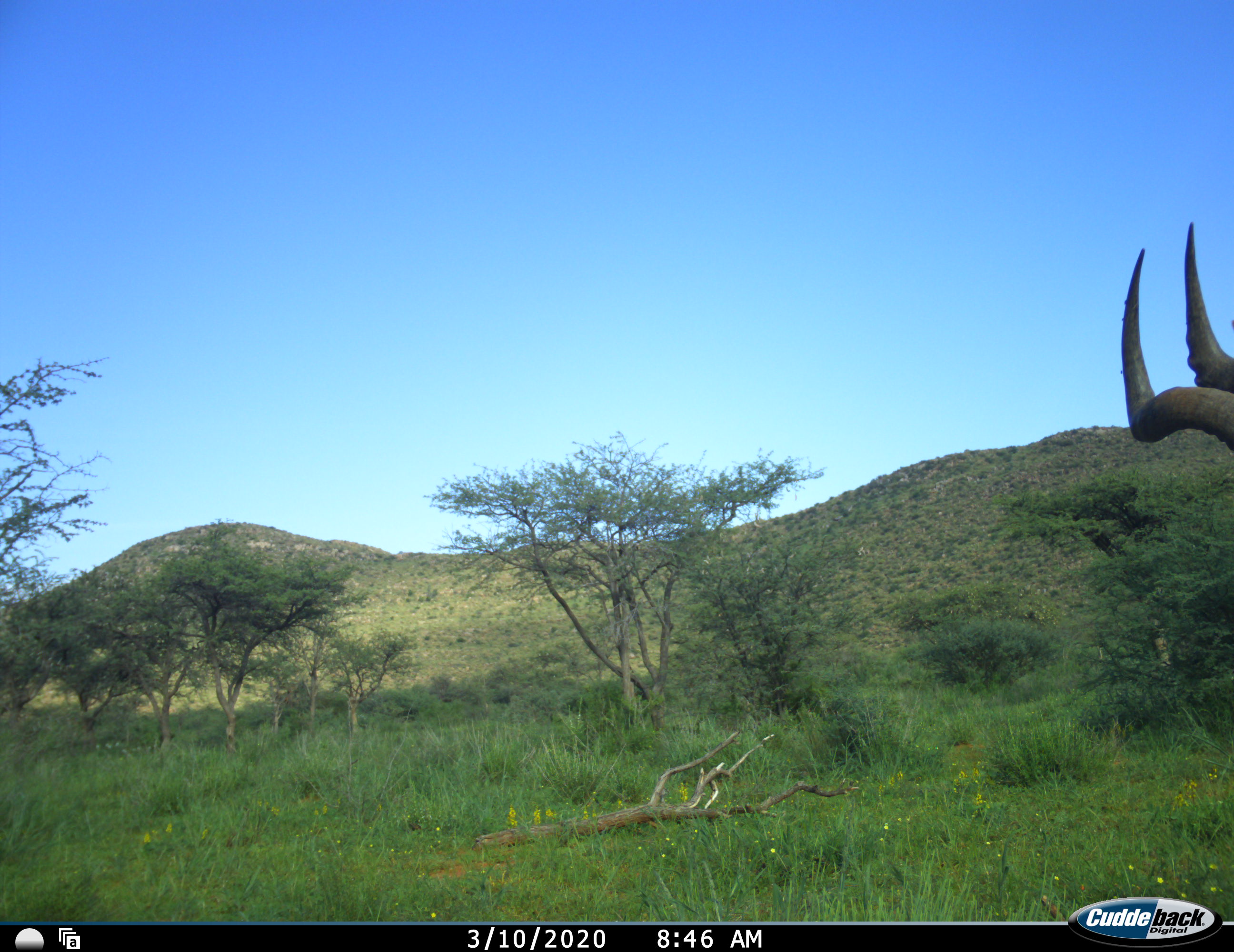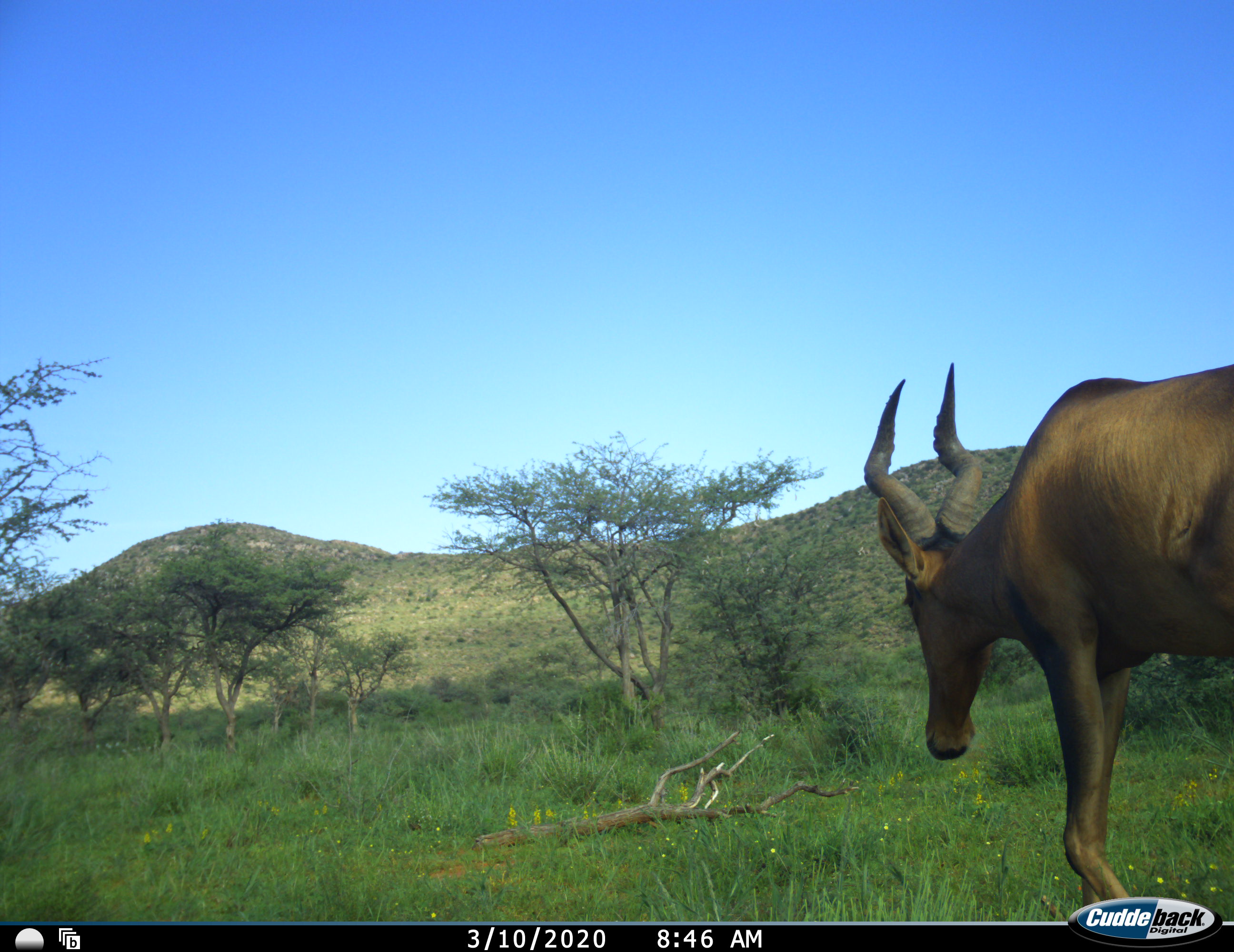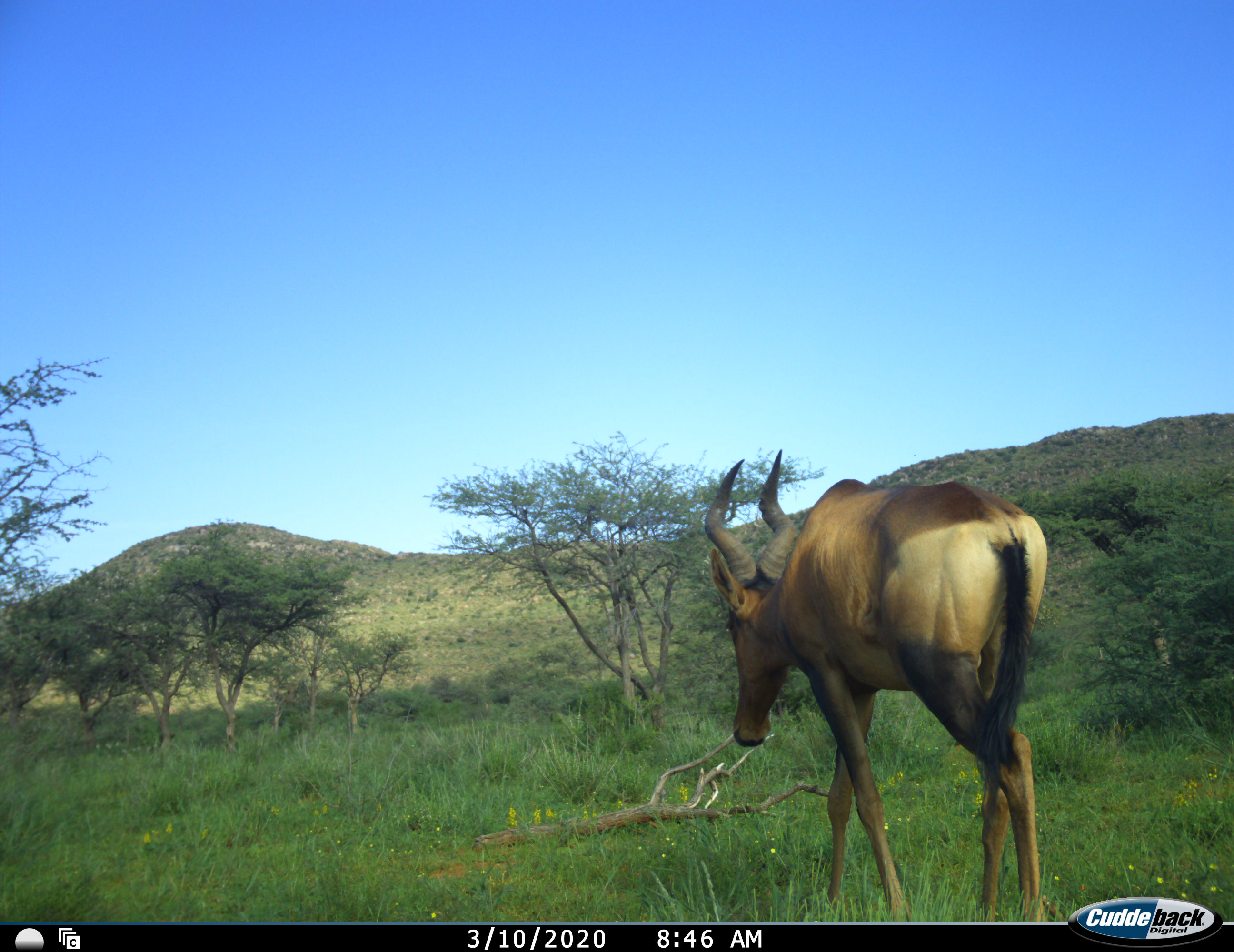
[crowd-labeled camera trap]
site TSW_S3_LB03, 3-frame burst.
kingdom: Animalia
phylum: Chordata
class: Mammalia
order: Artiodactyla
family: Bovidae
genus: Alcelaphus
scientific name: Alcelaphus buselaphus caama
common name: red hartebeest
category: hartebeestred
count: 1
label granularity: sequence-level